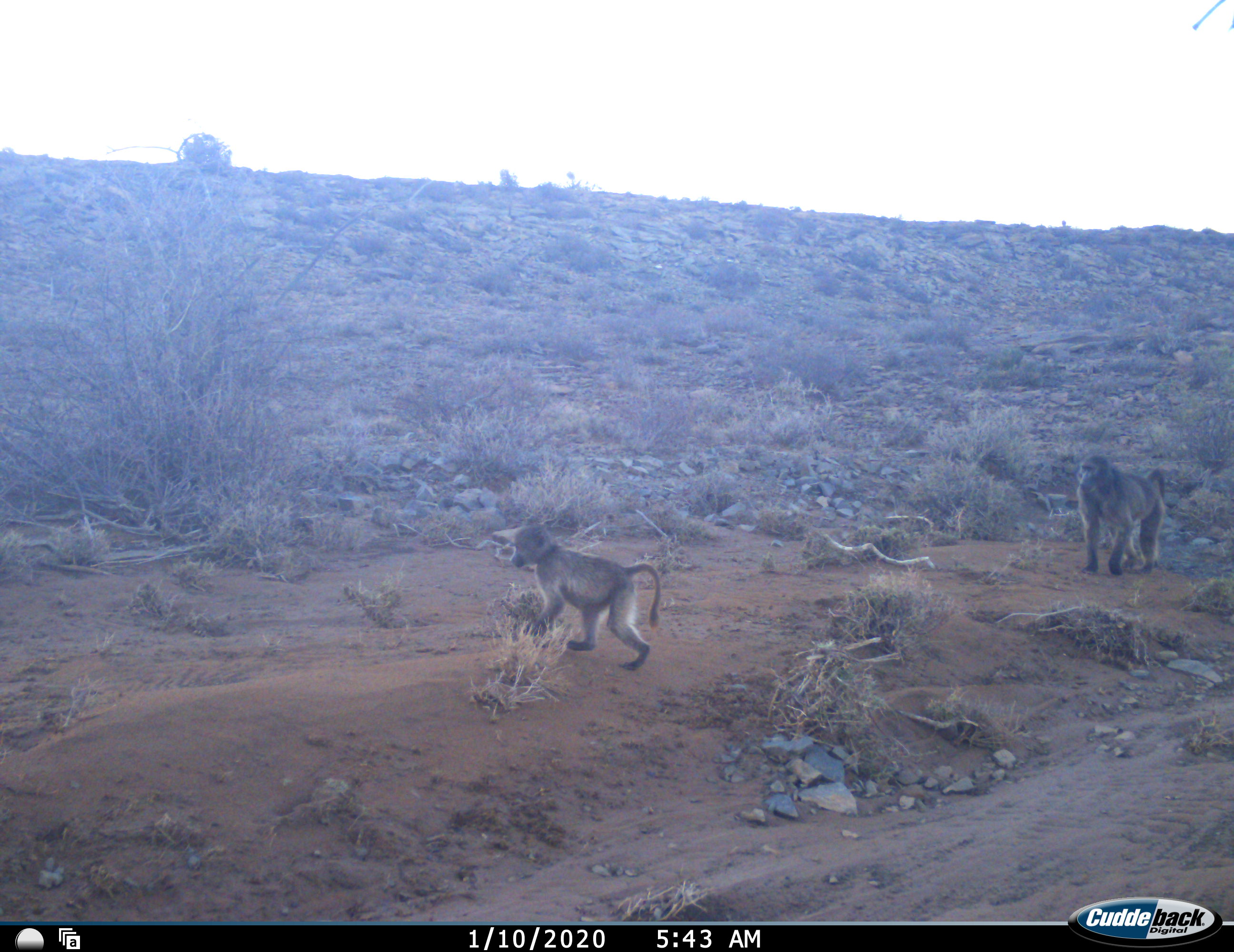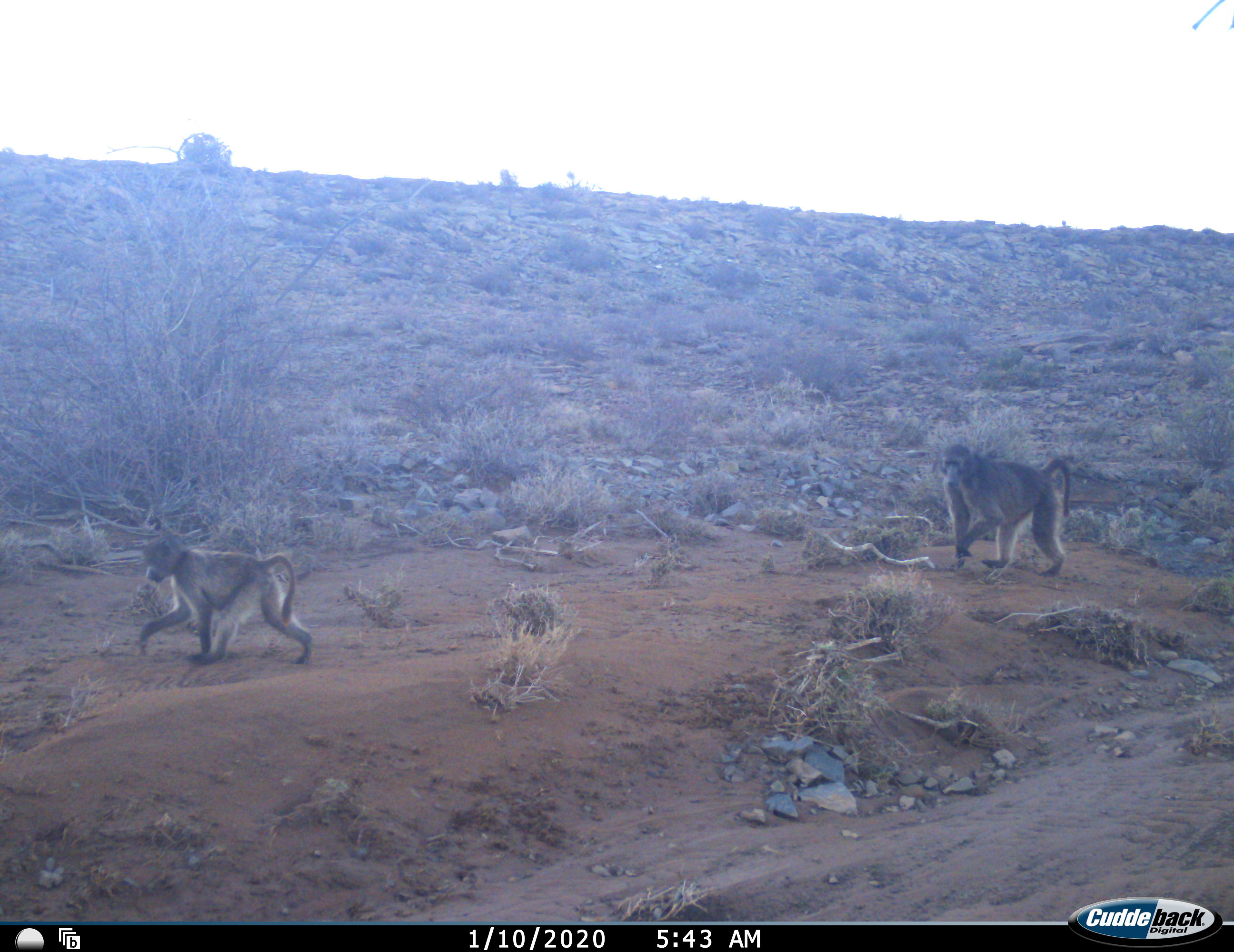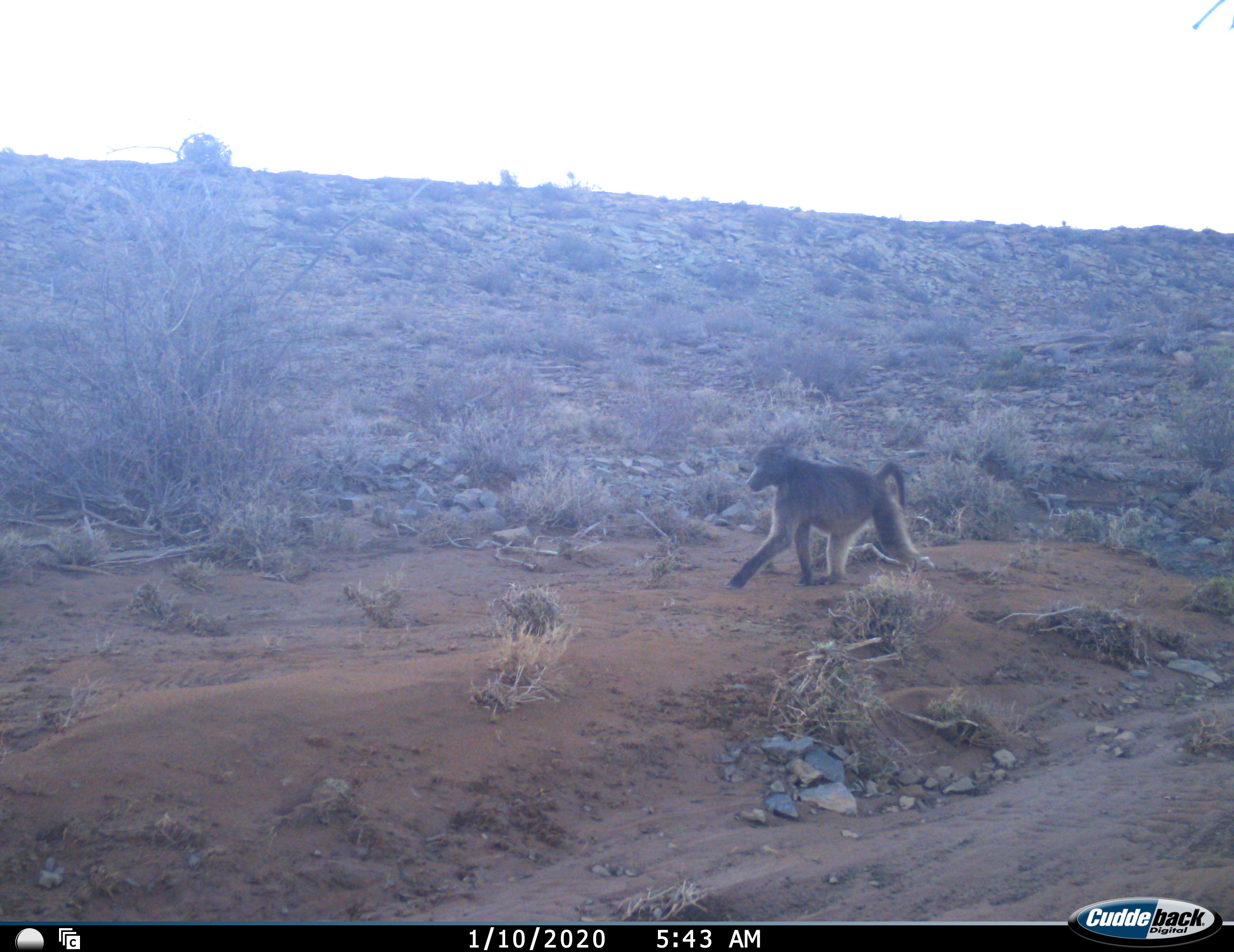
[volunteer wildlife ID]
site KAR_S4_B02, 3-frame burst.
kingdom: Animalia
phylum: Chordata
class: Mammalia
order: Primates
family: Cercopithecidae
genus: Papio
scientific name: Papio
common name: baboon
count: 2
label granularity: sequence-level